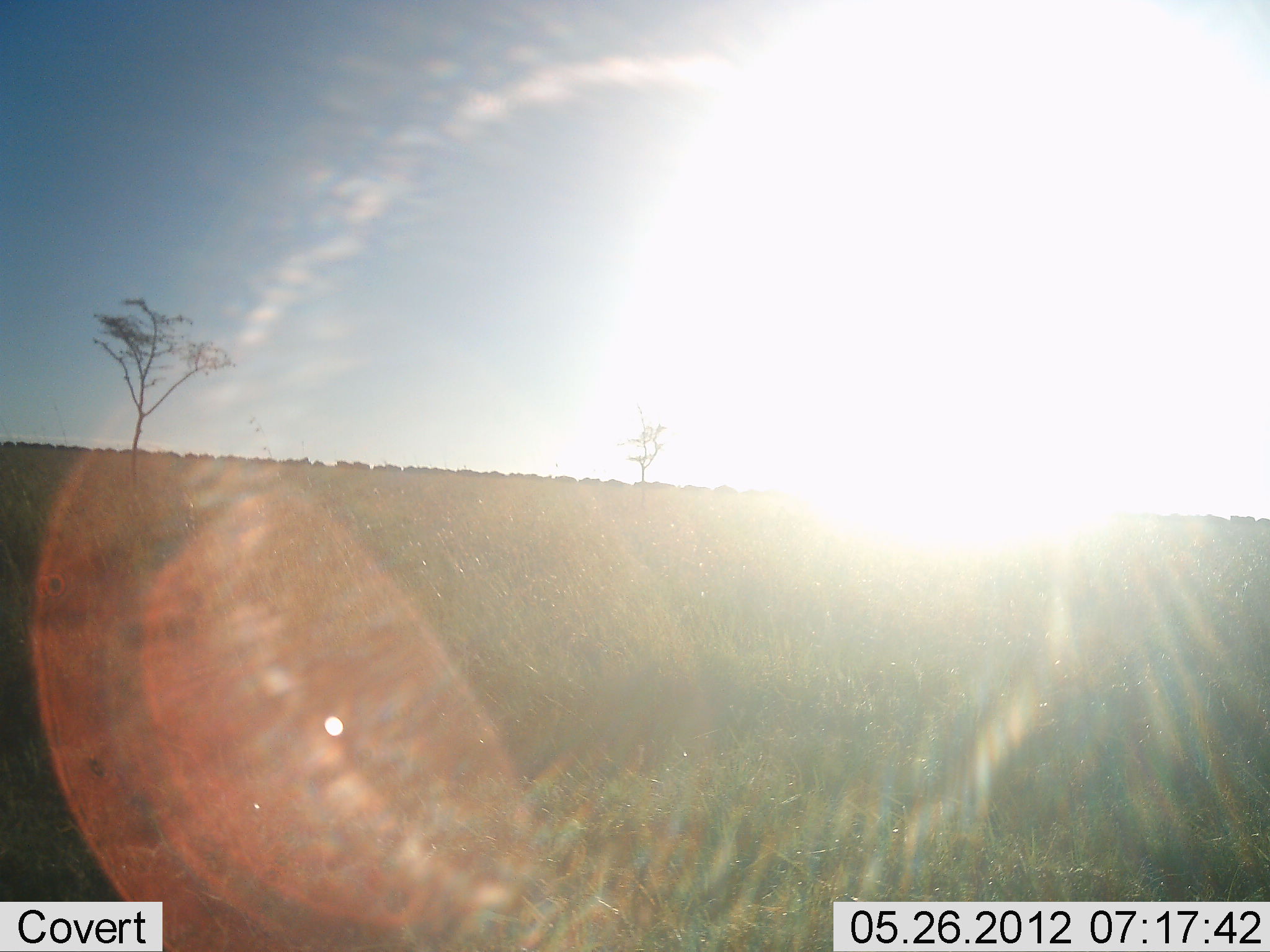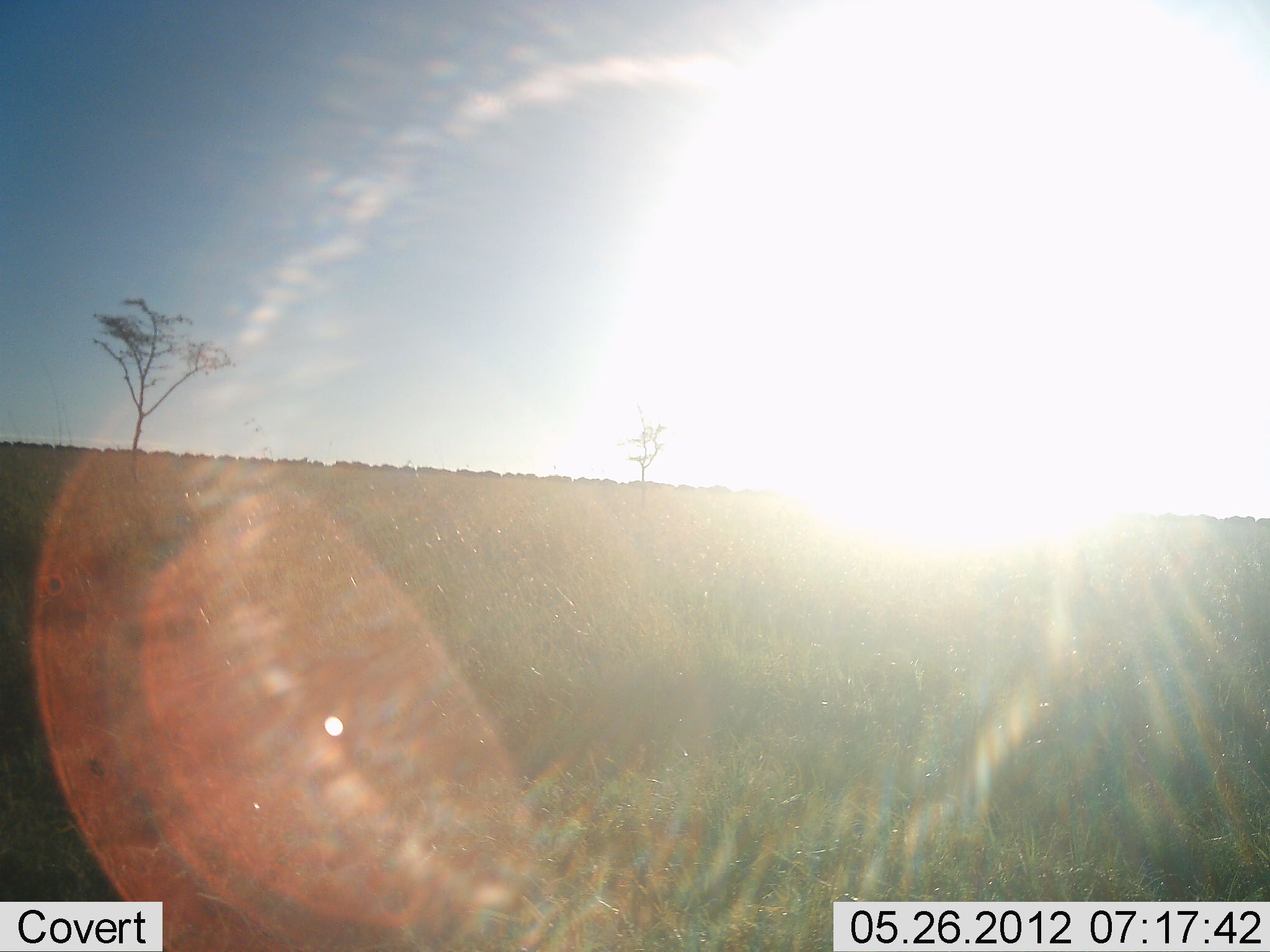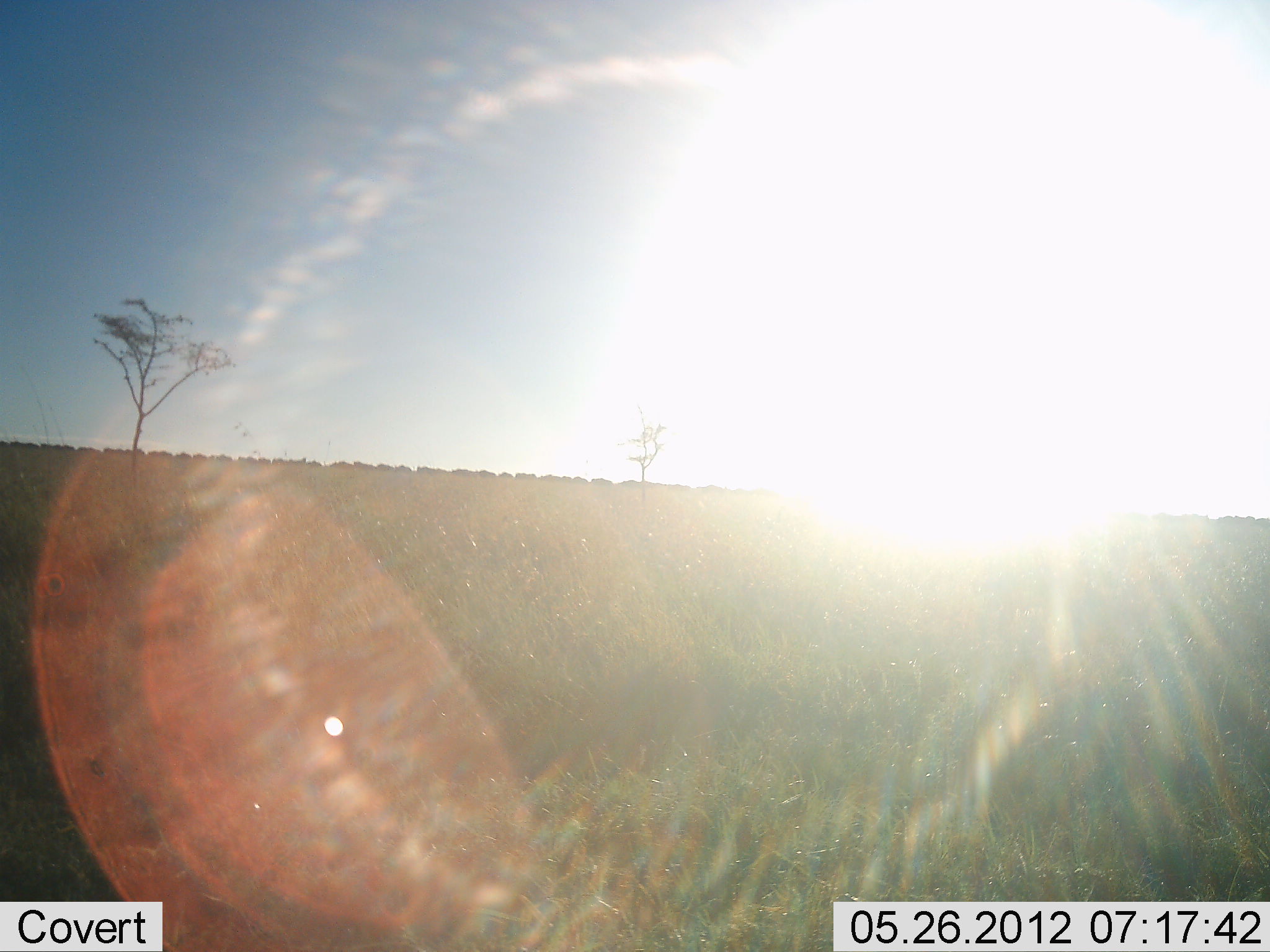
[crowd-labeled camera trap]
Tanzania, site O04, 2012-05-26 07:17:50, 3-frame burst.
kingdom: Animalia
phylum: Chordata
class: Mammalia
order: Artiodactyla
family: Bovidae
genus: Connochaetes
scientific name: Connochaetes taurinus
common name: blue wildebeest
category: wildebeest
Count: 51+.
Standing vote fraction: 0%.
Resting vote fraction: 0%.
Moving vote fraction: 100%.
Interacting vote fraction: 0%.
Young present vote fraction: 0%.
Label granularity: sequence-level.